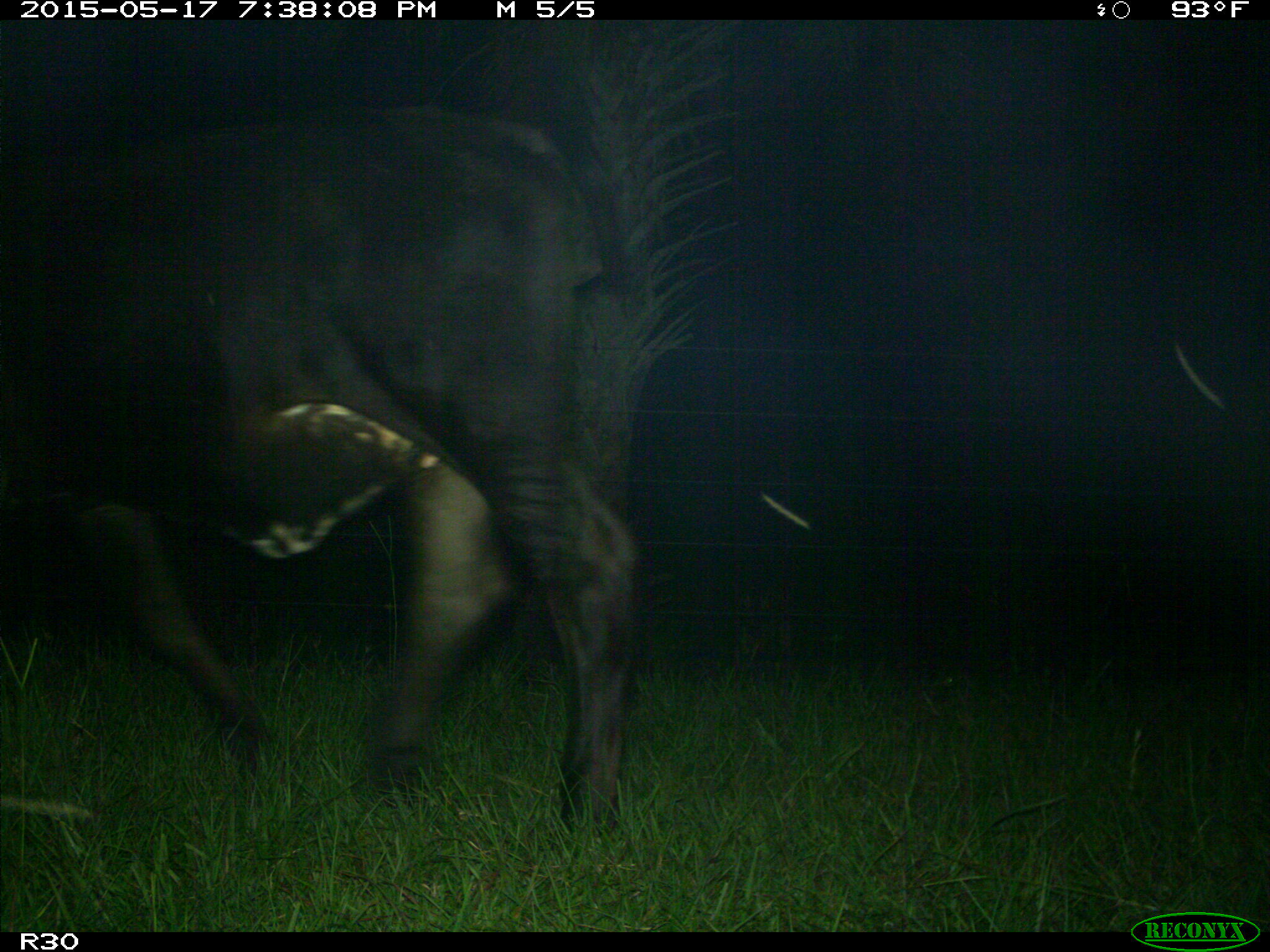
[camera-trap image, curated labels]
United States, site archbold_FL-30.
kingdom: Animalia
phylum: Chordata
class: Mammalia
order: Artiodactyla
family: Bovidae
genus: Bos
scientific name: Bos taurus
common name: domestic cow